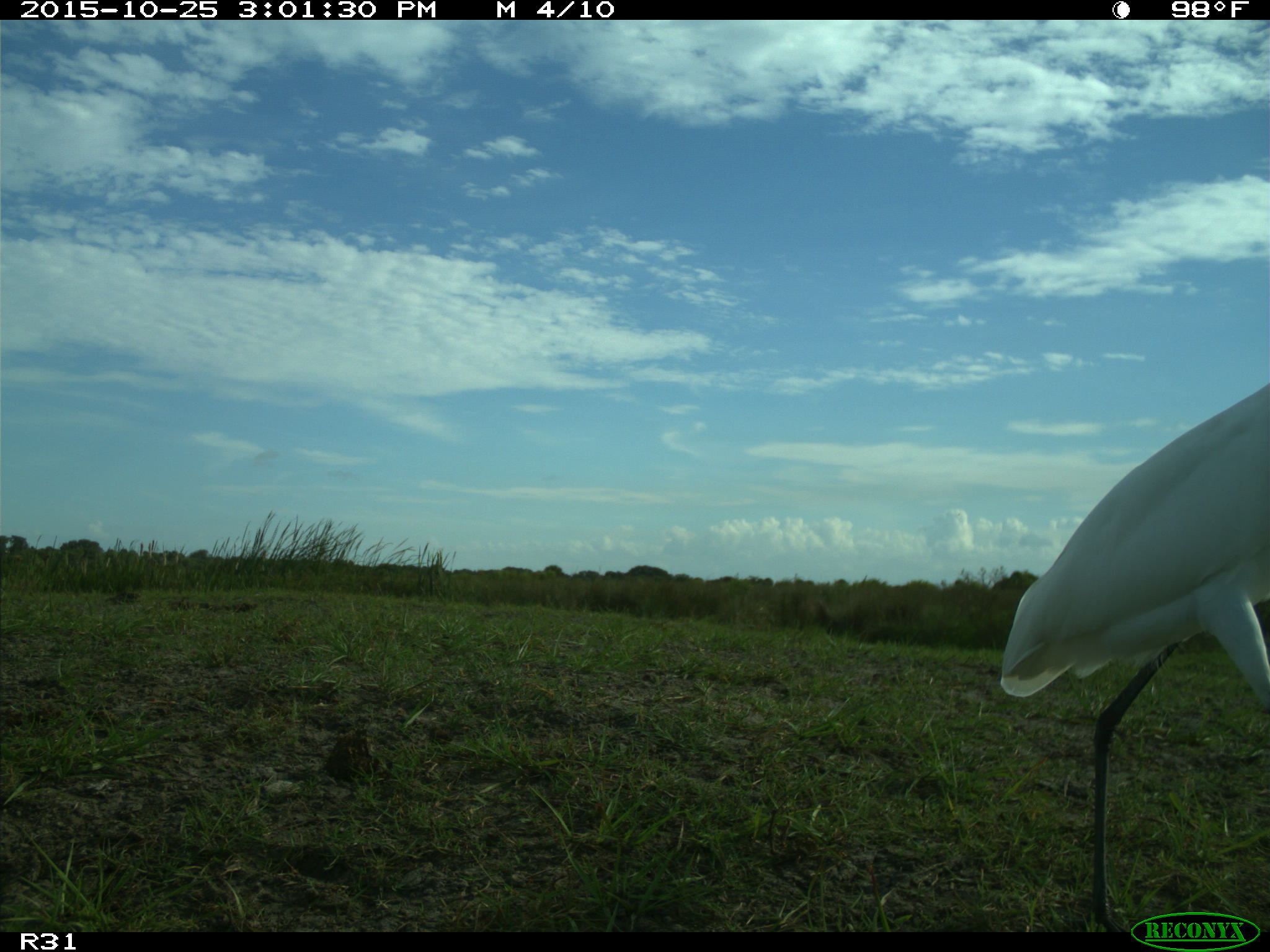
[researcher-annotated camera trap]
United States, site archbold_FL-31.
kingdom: Animalia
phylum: Chordata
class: Aves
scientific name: Aves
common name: birds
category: unidentified bird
Unidentified bird (birds) (Aves).